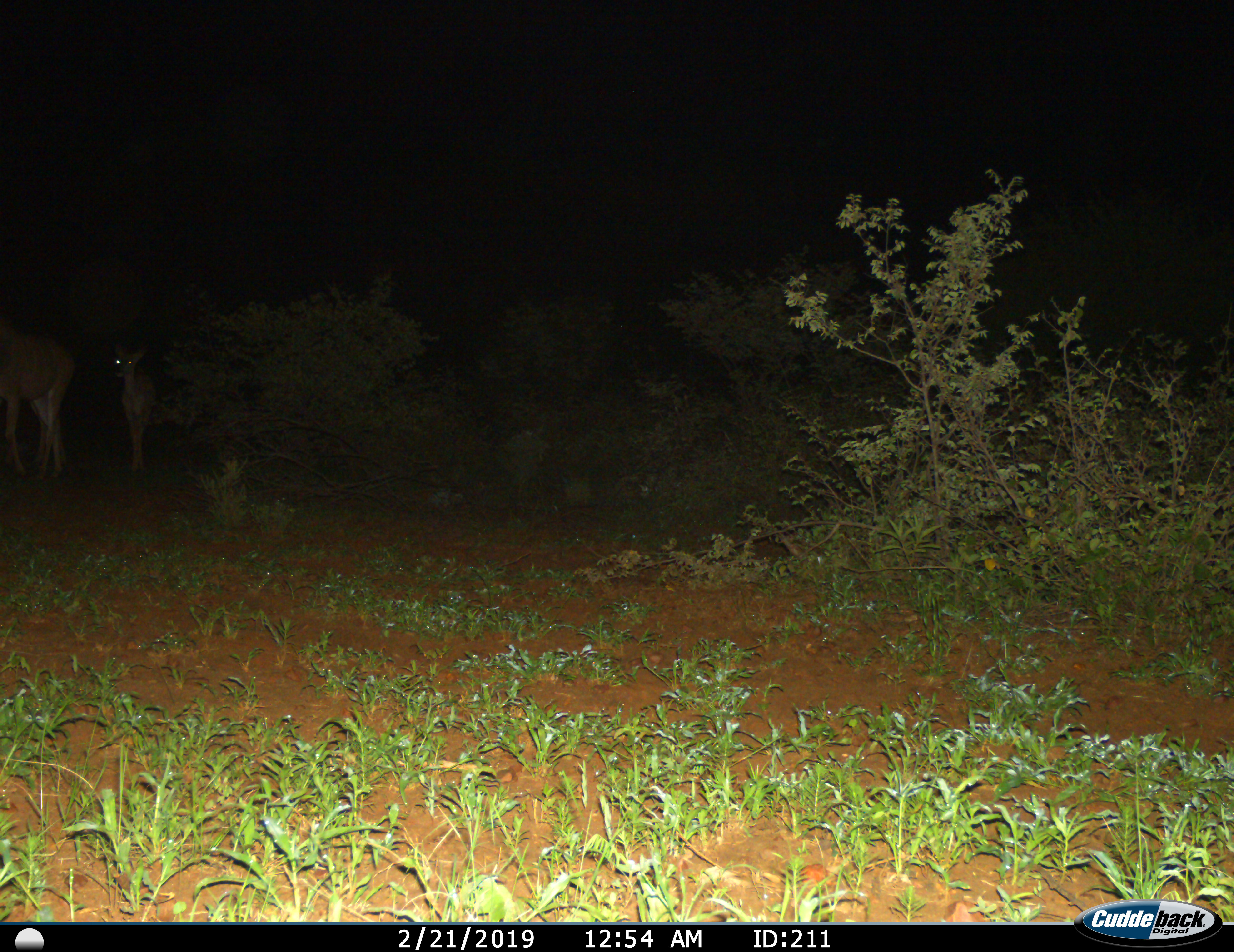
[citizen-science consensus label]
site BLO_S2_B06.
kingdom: Animalia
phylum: Chordata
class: Mammalia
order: Artiodactyla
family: Bovidae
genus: Aepyceros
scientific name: Aepyceros melampus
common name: impala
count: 2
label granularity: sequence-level